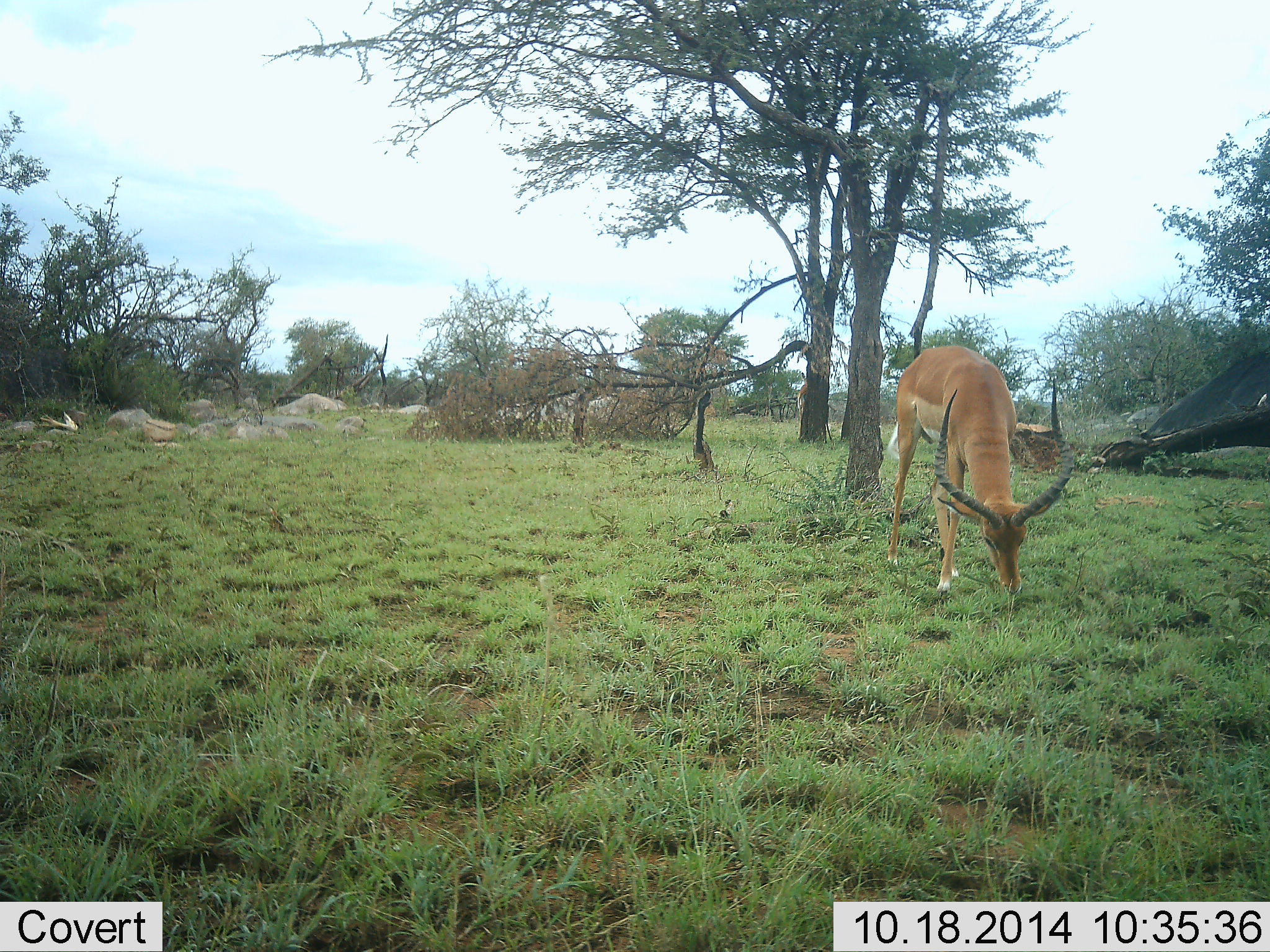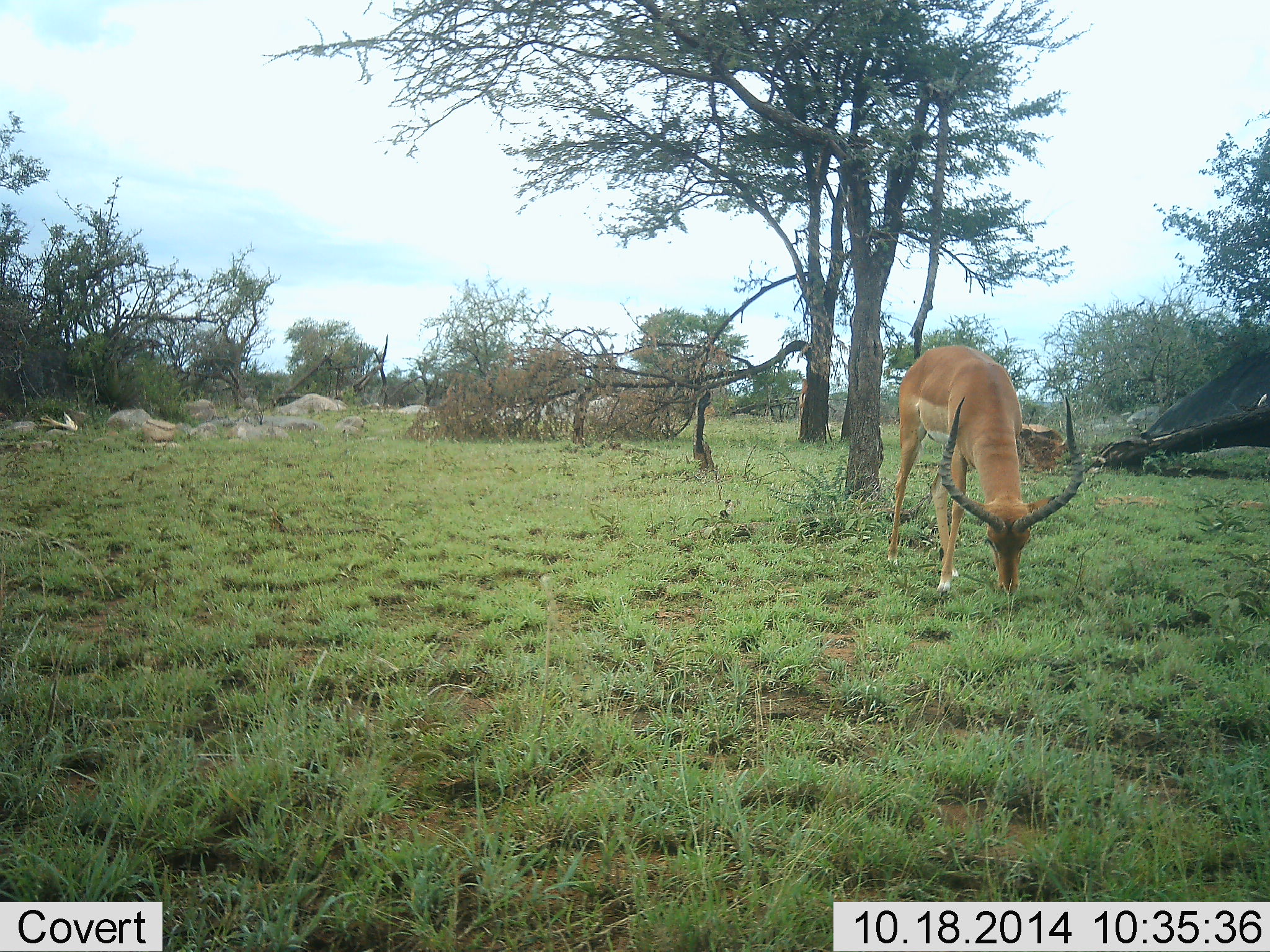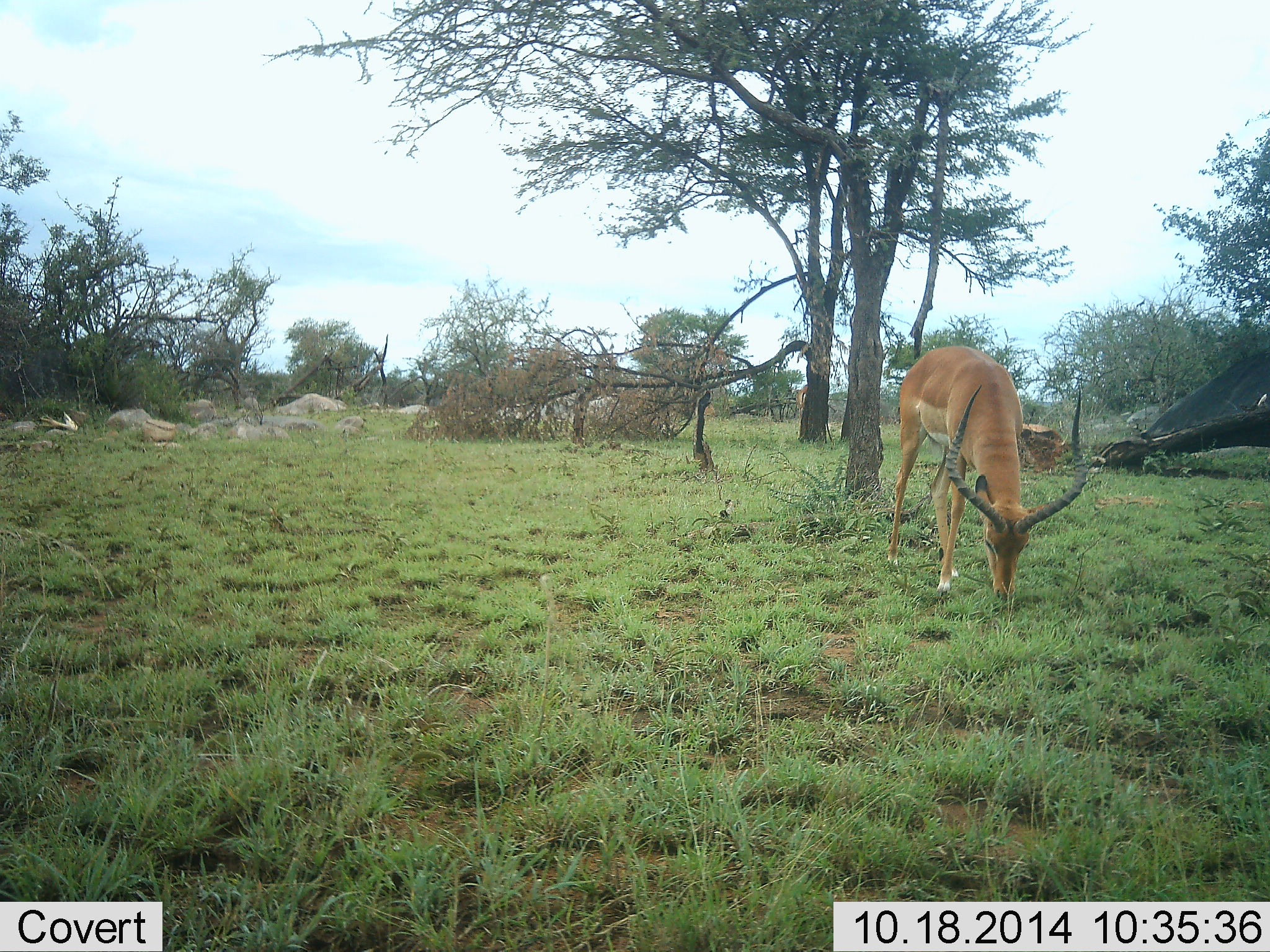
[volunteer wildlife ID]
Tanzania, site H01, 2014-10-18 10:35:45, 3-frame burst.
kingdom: Animalia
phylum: Chordata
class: Mammalia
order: Artiodactyla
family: Bovidae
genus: Aepyceros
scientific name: Aepyceros melampus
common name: impala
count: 1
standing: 20%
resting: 0%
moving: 20%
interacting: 0%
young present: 0%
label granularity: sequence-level